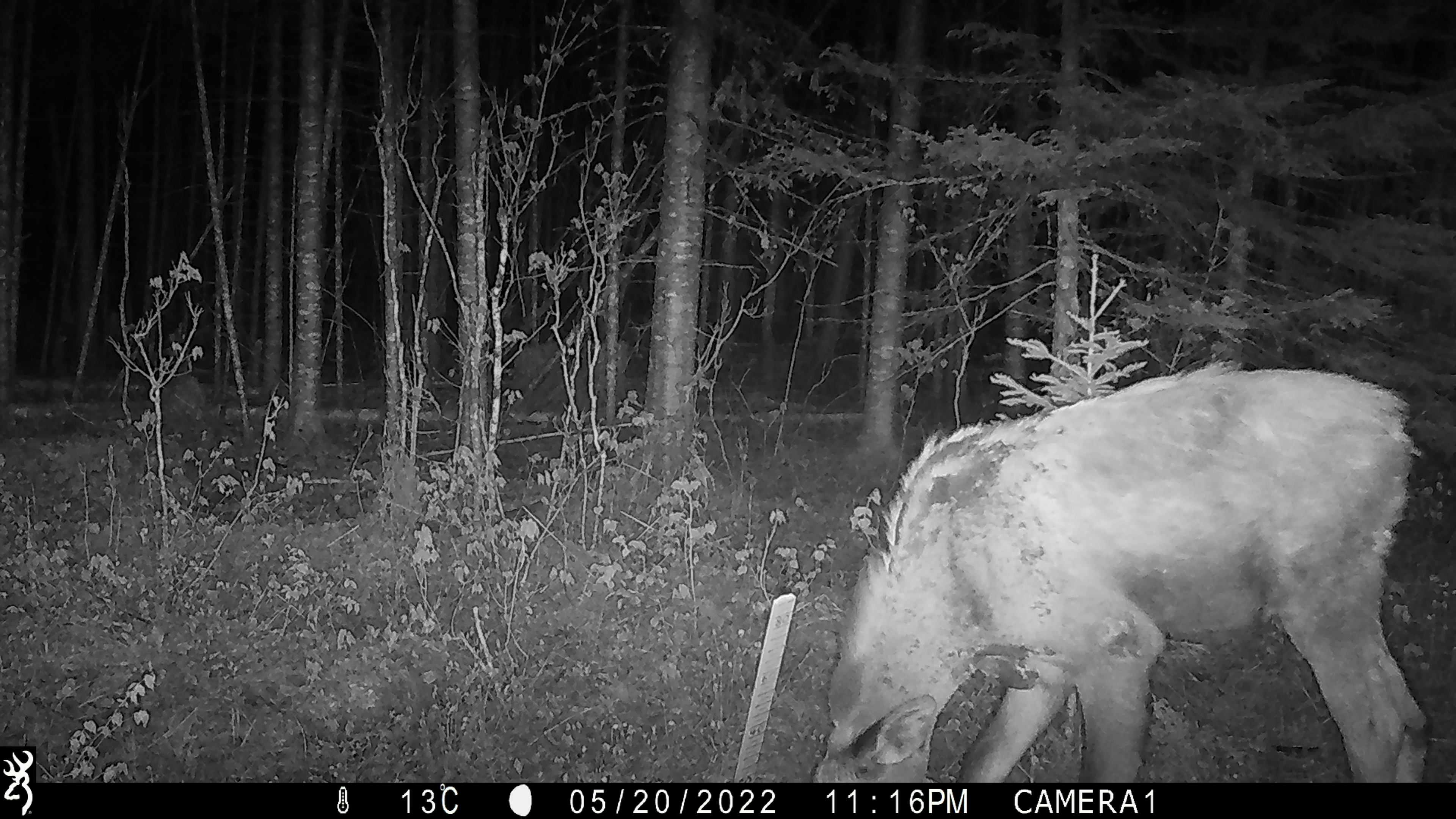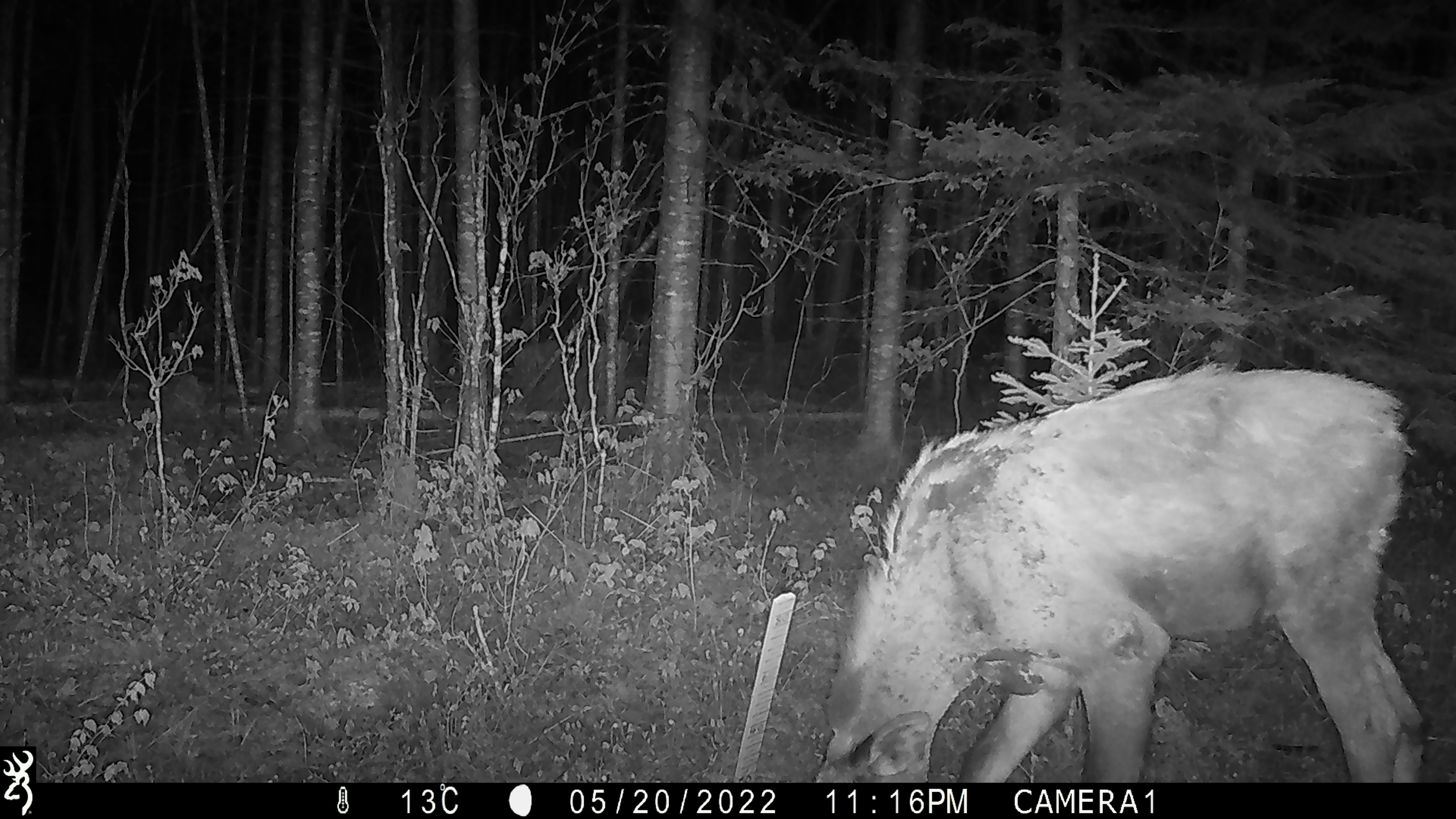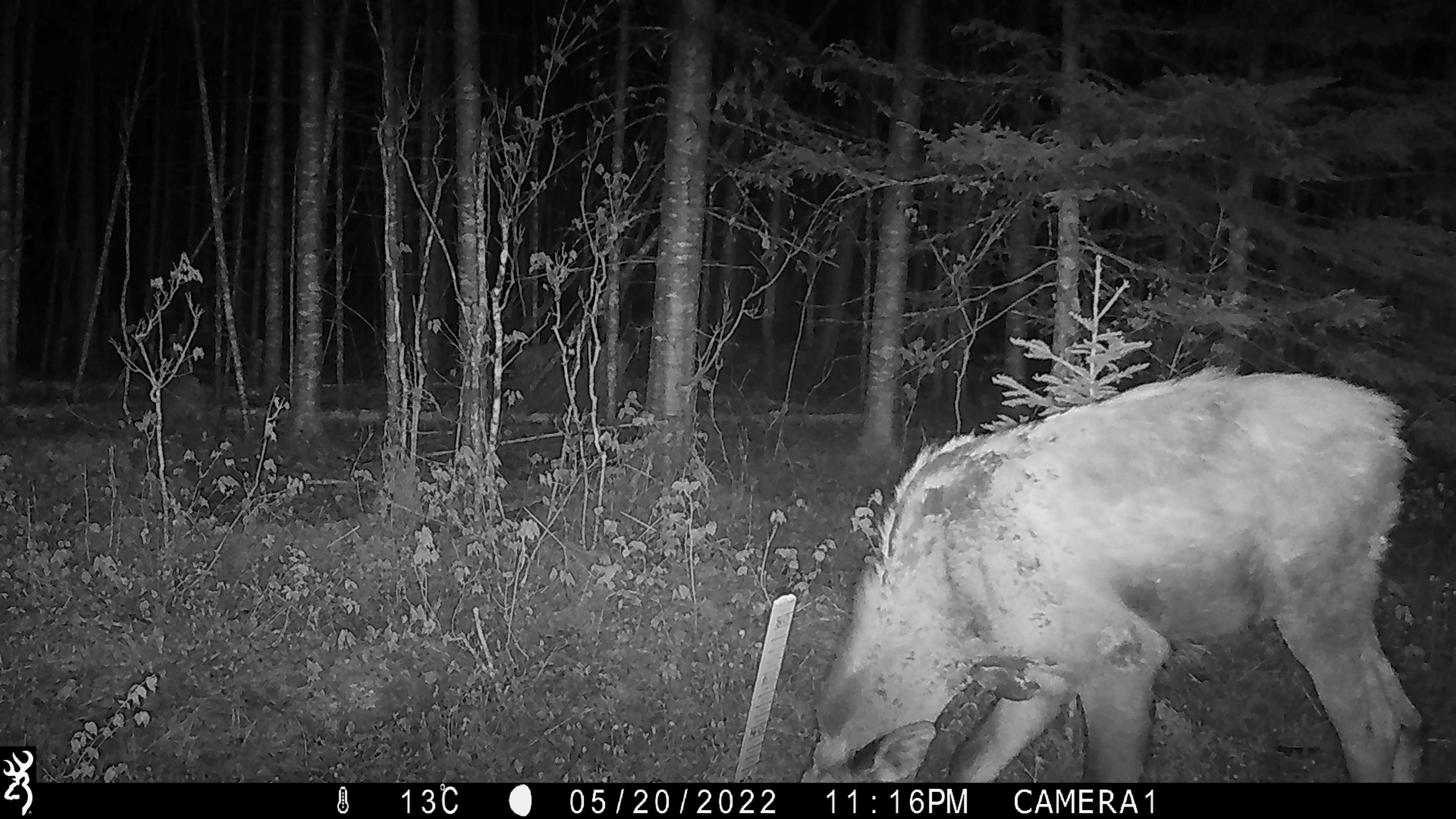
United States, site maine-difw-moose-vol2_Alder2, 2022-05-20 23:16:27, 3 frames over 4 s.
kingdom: Animalia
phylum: Chordata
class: Mammalia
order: Artiodactyla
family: Cervidae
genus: Alces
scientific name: Alces alces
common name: moose